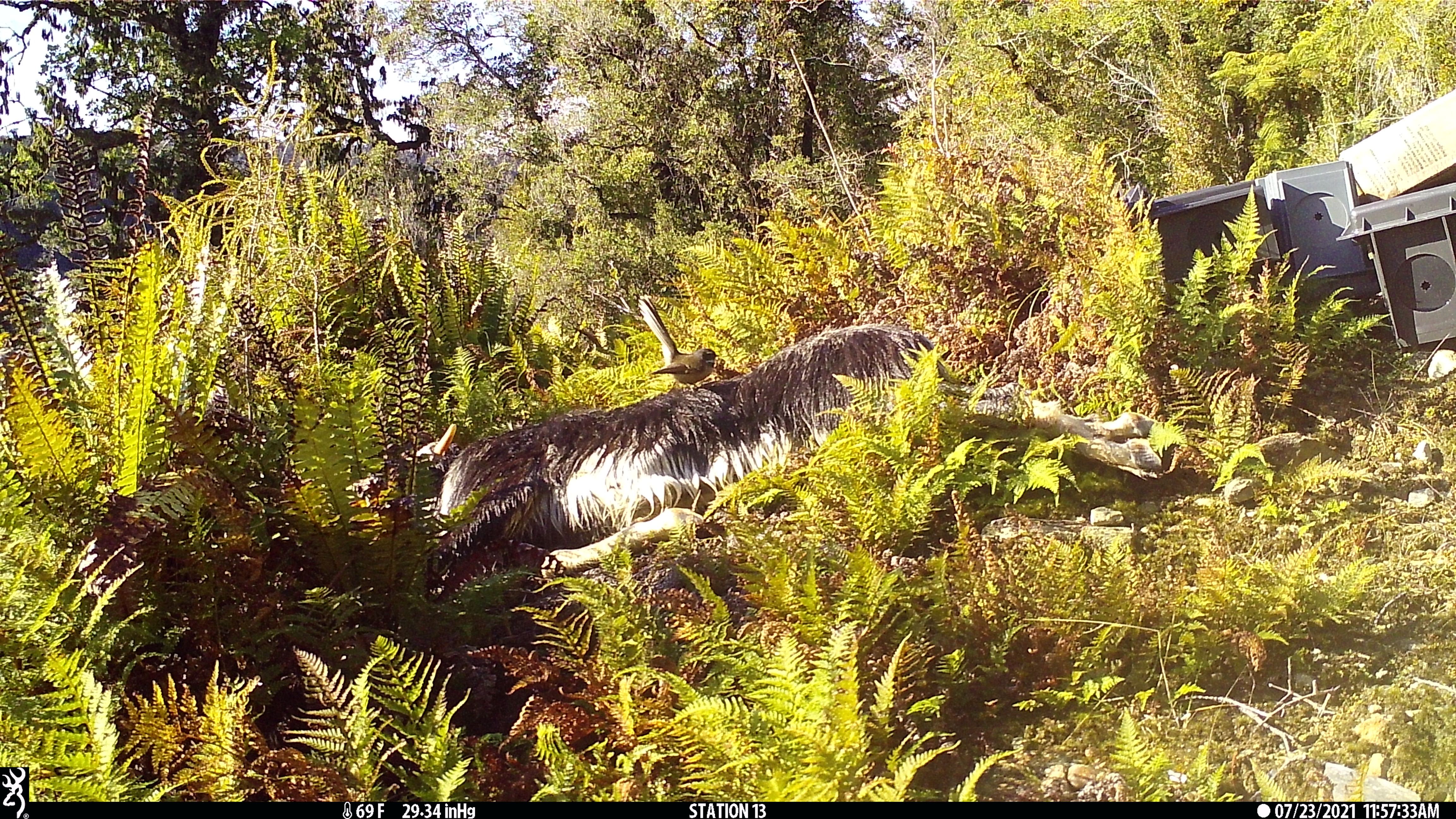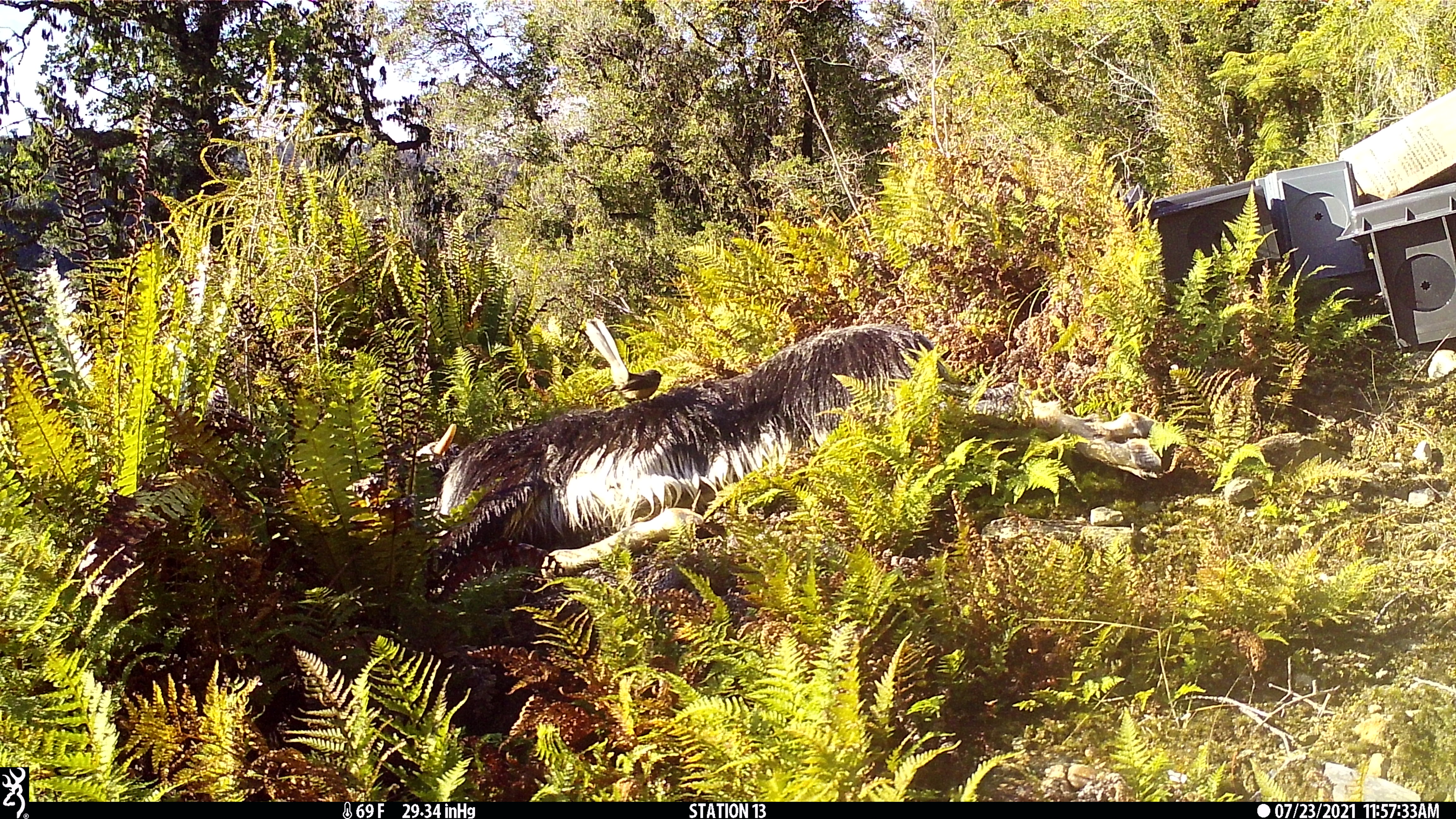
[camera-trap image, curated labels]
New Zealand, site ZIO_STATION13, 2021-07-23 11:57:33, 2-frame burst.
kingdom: Animalia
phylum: Chordata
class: Aves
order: Passeriformes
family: Rhipiduridae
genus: Rhipidura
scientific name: Rhipidura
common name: fantails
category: fantail